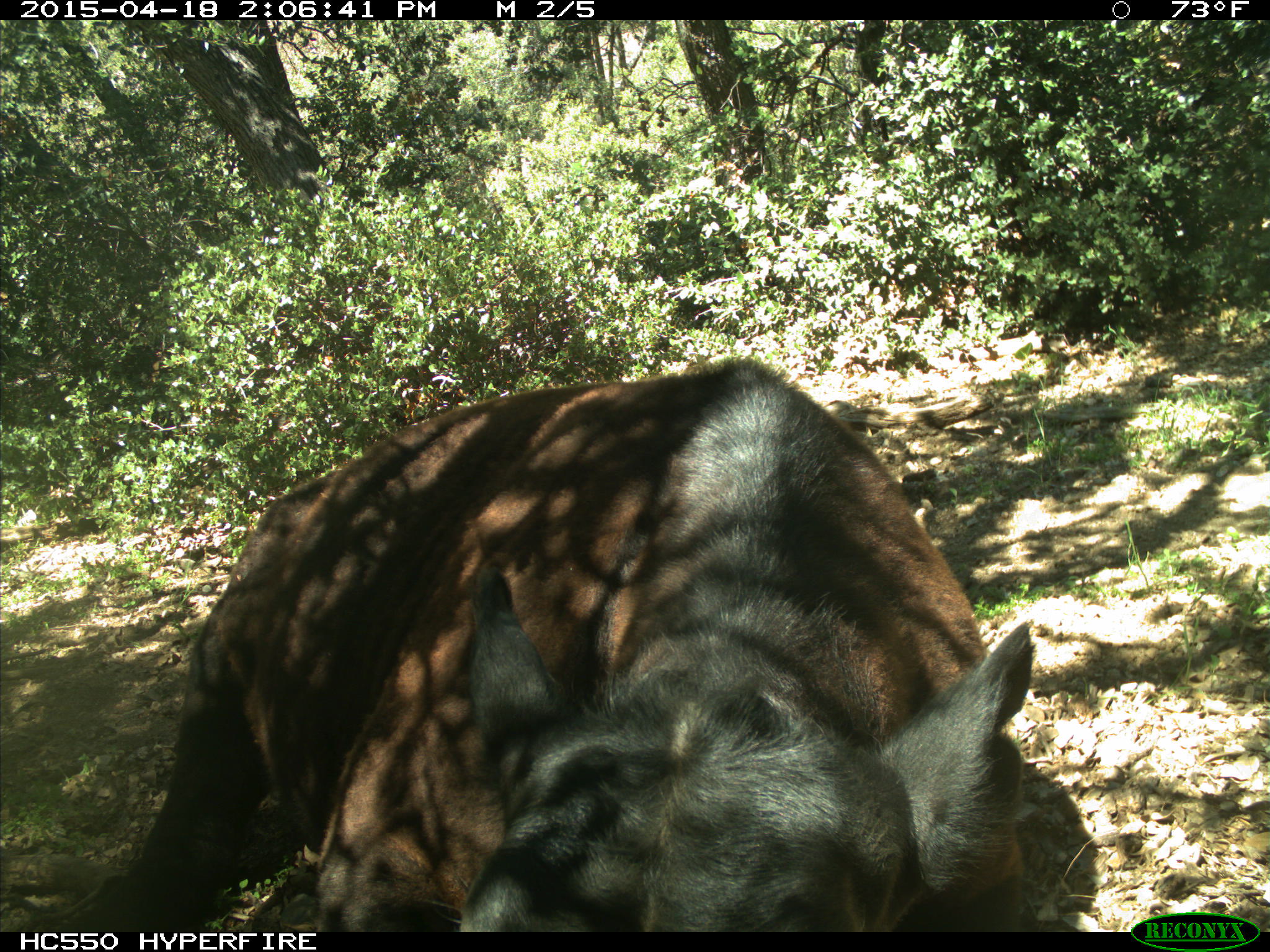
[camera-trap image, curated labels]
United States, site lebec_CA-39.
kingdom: Animalia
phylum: Chordata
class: Mammalia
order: Artiodactyla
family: Bovidae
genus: Bos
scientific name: Bos taurus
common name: domestic cow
Bos taurus (domestic cow).